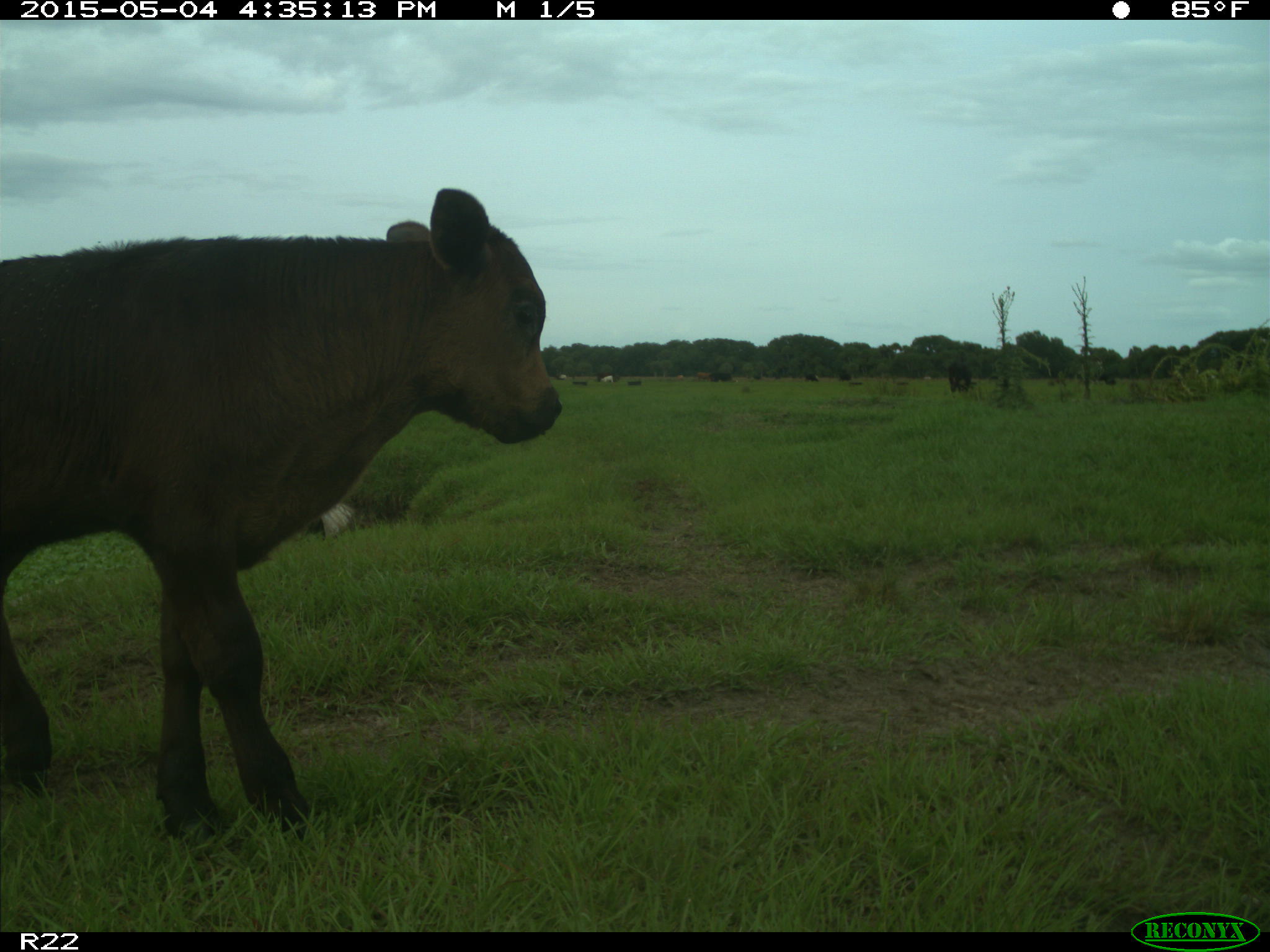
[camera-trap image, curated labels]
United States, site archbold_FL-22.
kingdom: Animalia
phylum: Chordata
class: Mammalia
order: Artiodactyla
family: Bovidae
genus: Bos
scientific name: Bos taurus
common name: domestic cow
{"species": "Bos taurus (domestic cow)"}